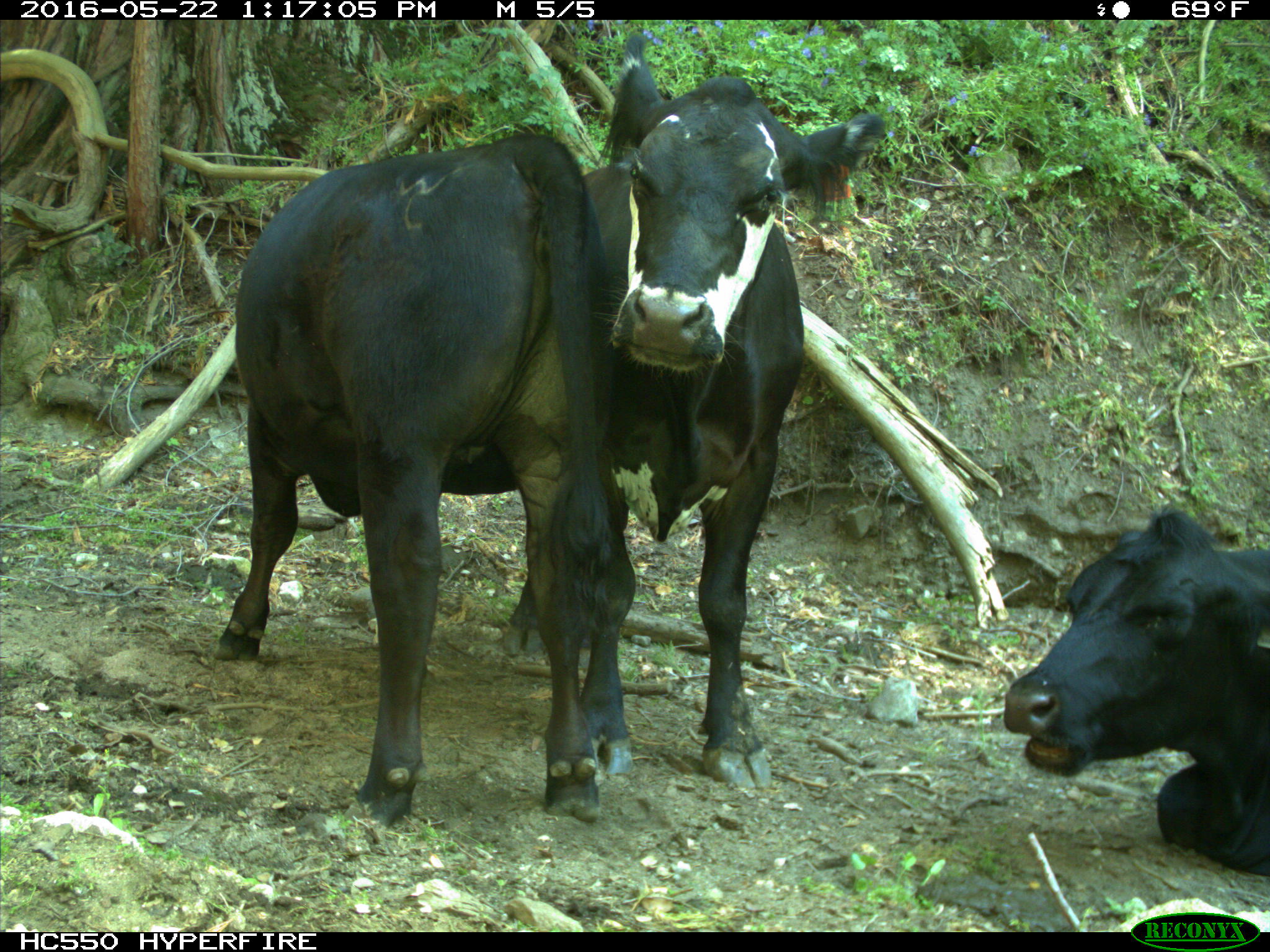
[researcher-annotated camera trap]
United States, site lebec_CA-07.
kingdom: Animalia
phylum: Chordata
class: Mammalia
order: Artiodactyla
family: Bovidae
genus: Bos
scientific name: Bos taurus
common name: domestic cow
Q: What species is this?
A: Bos taurus (domestic cow).